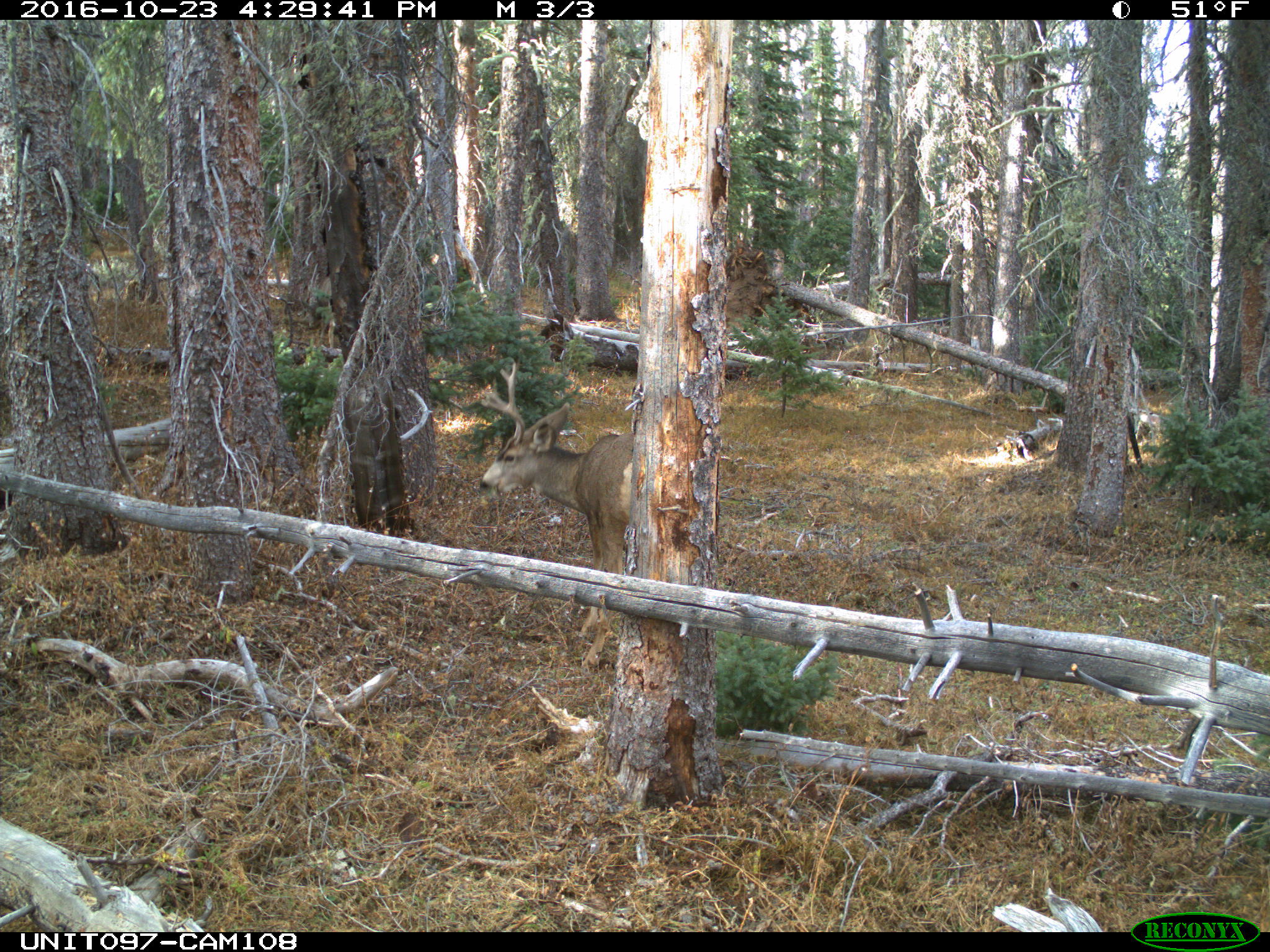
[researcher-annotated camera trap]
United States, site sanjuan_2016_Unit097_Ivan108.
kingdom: Animalia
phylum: Chordata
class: Mammalia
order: Artiodactyla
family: Cervidae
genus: Odocoileus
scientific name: Odocoileus hemionus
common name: mule deer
Odocoileus hemionus (mule deer).